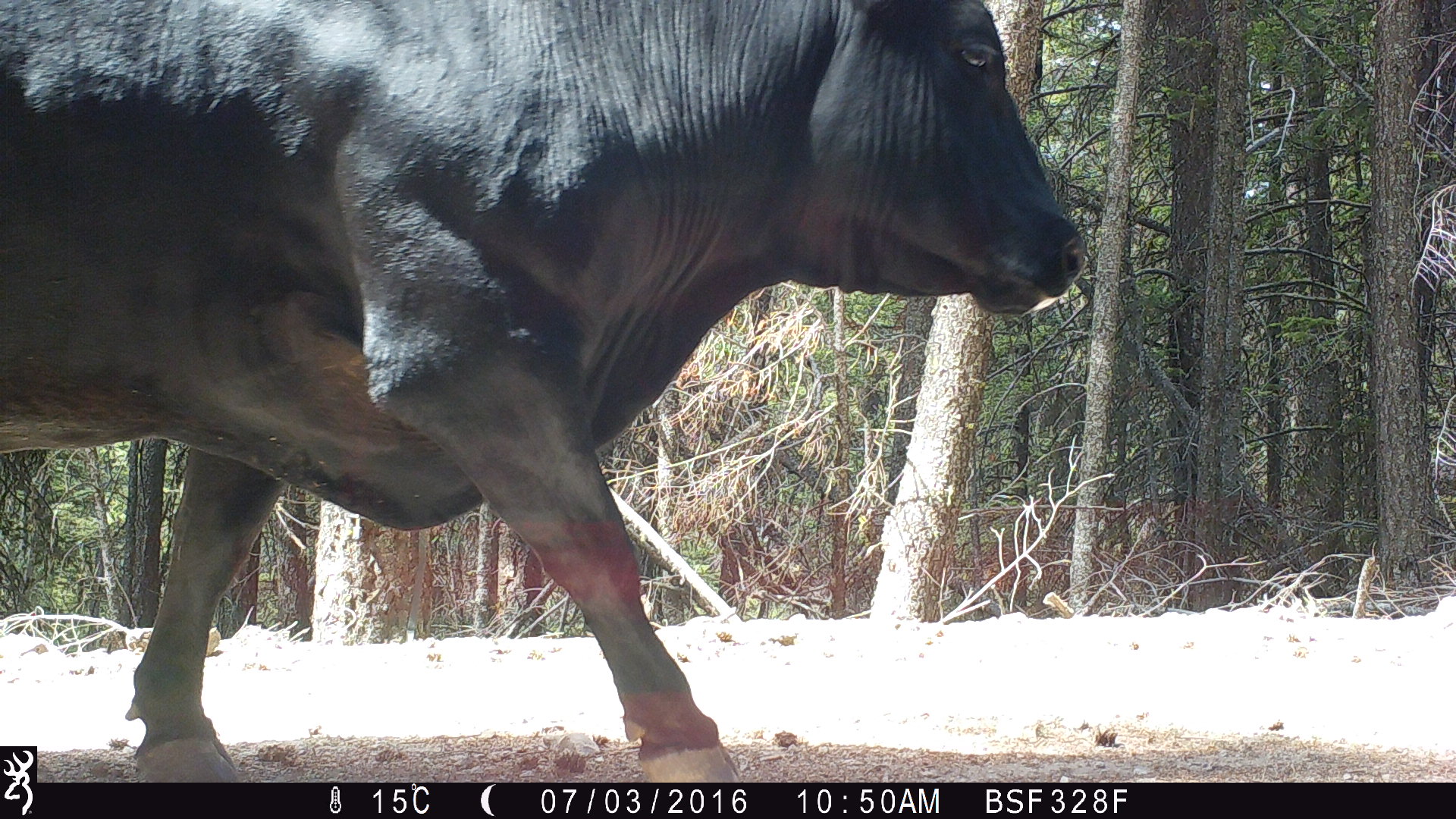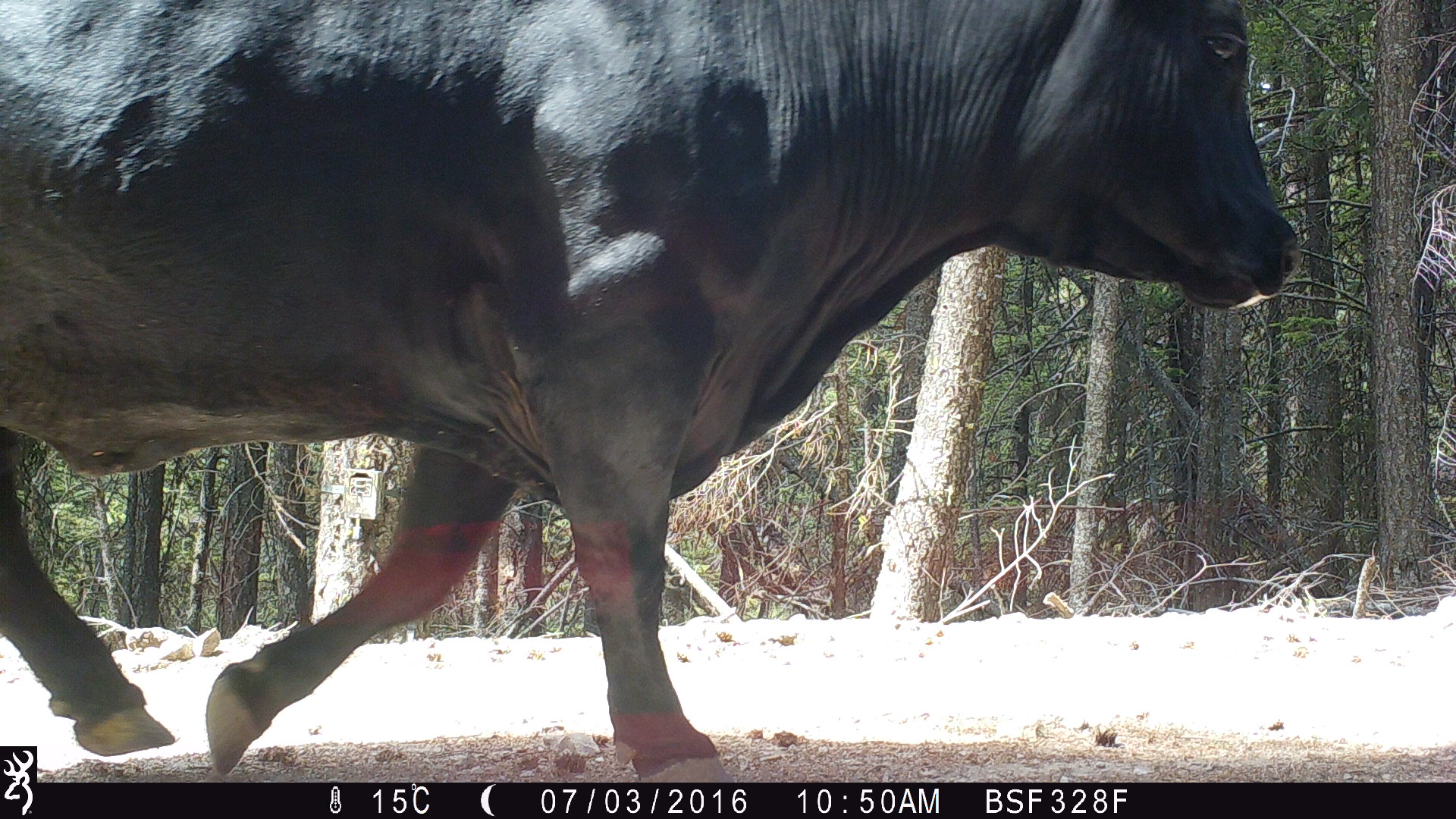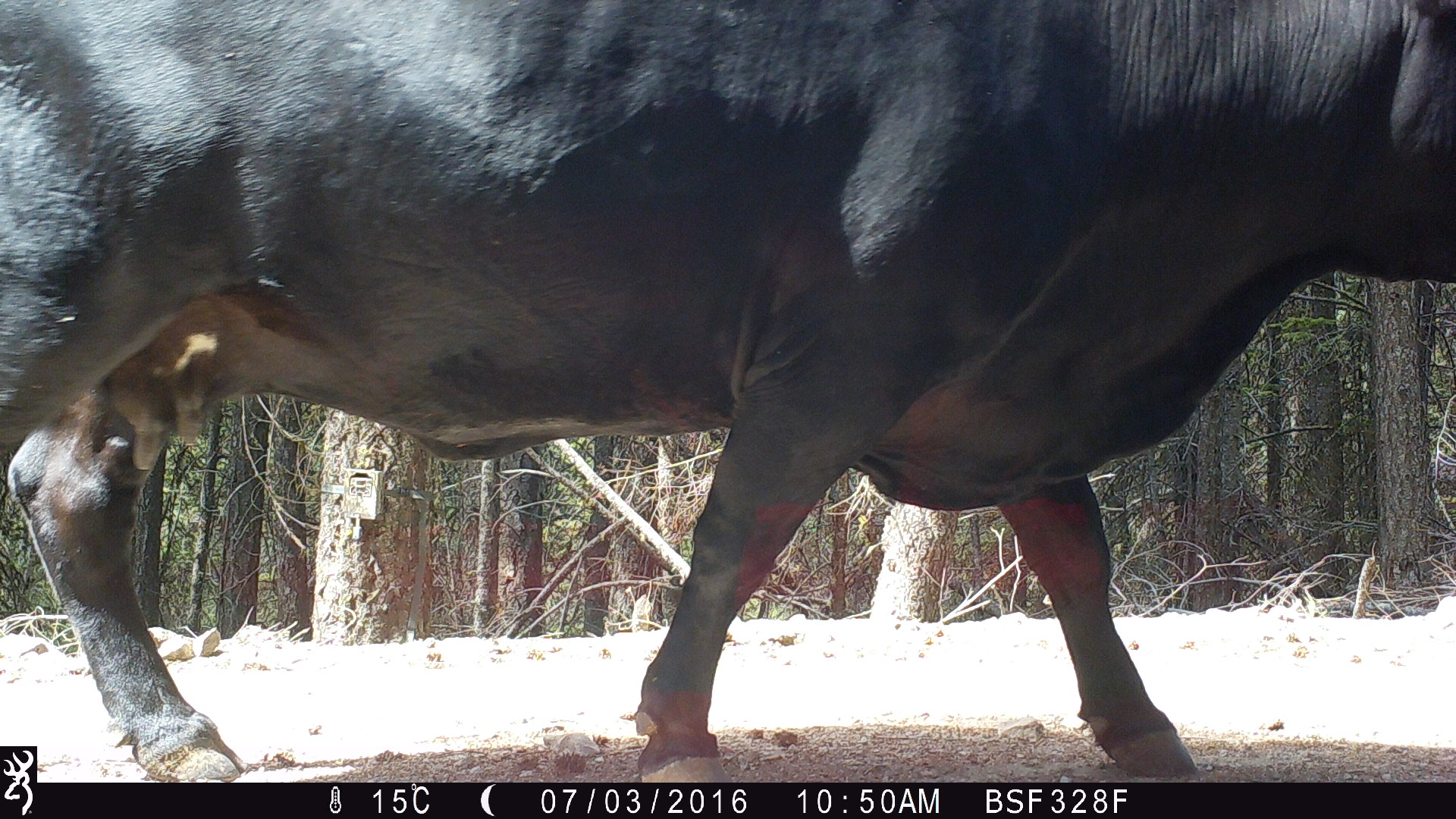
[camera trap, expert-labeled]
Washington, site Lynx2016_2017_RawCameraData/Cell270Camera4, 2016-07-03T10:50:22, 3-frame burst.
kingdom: Animalia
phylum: Chordata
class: Mammalia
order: Artiodactyla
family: Bovidae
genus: Bos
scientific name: Bos taurus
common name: domestic cattle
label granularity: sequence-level